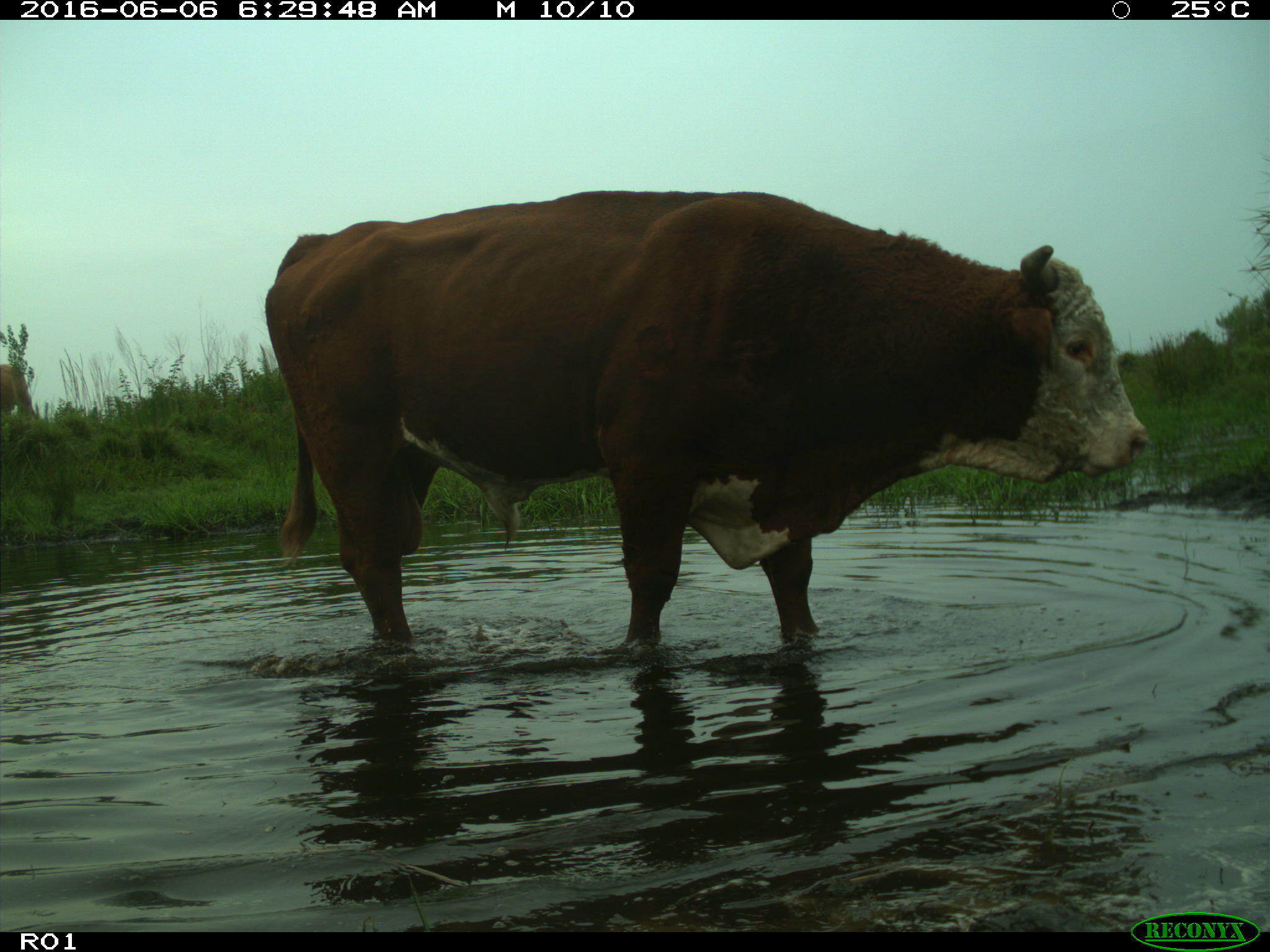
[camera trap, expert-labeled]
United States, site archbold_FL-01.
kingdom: Animalia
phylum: Chordata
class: Mammalia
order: Artiodactyla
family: Bovidae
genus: Bos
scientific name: Bos taurus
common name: domestic cow